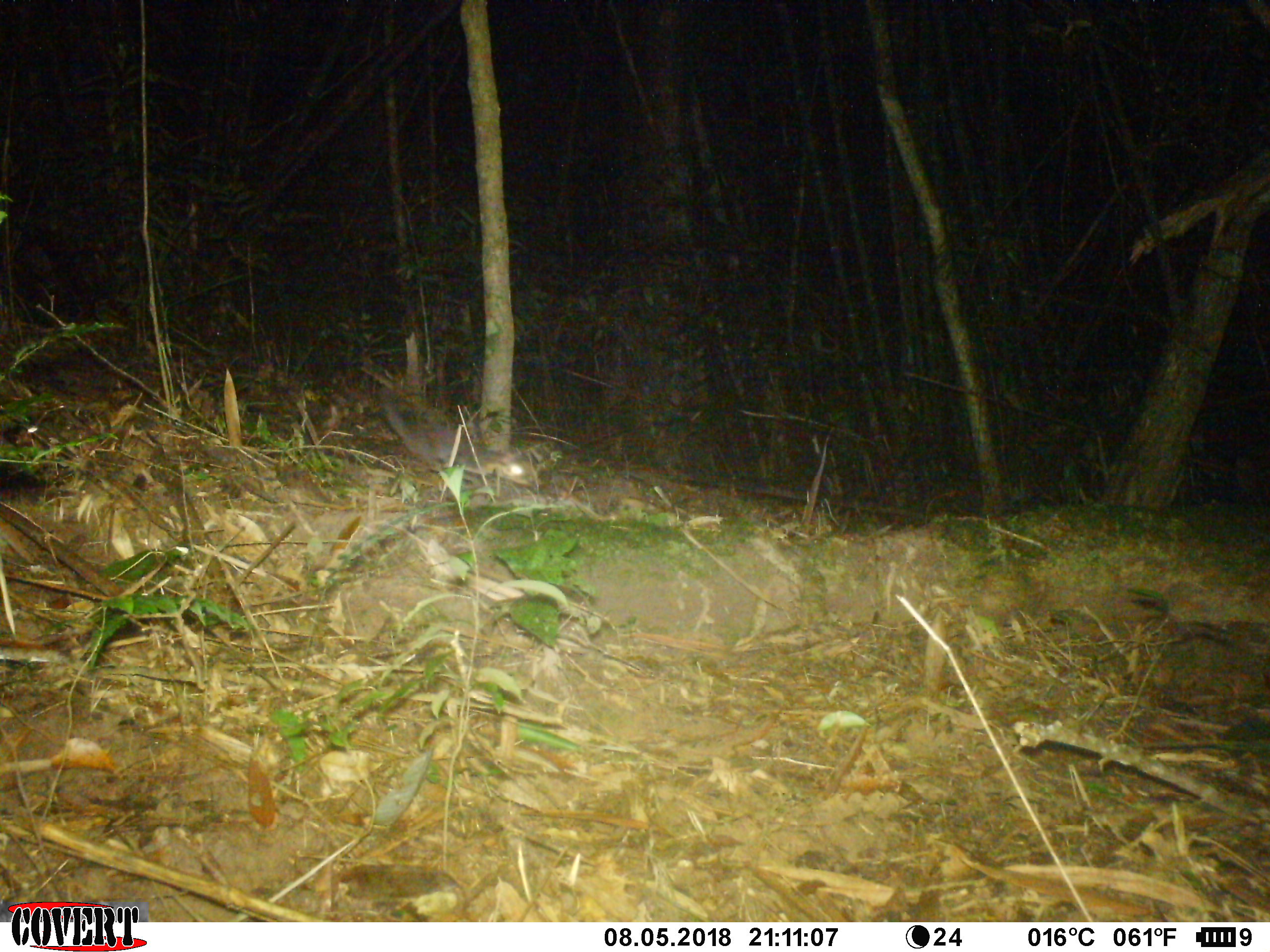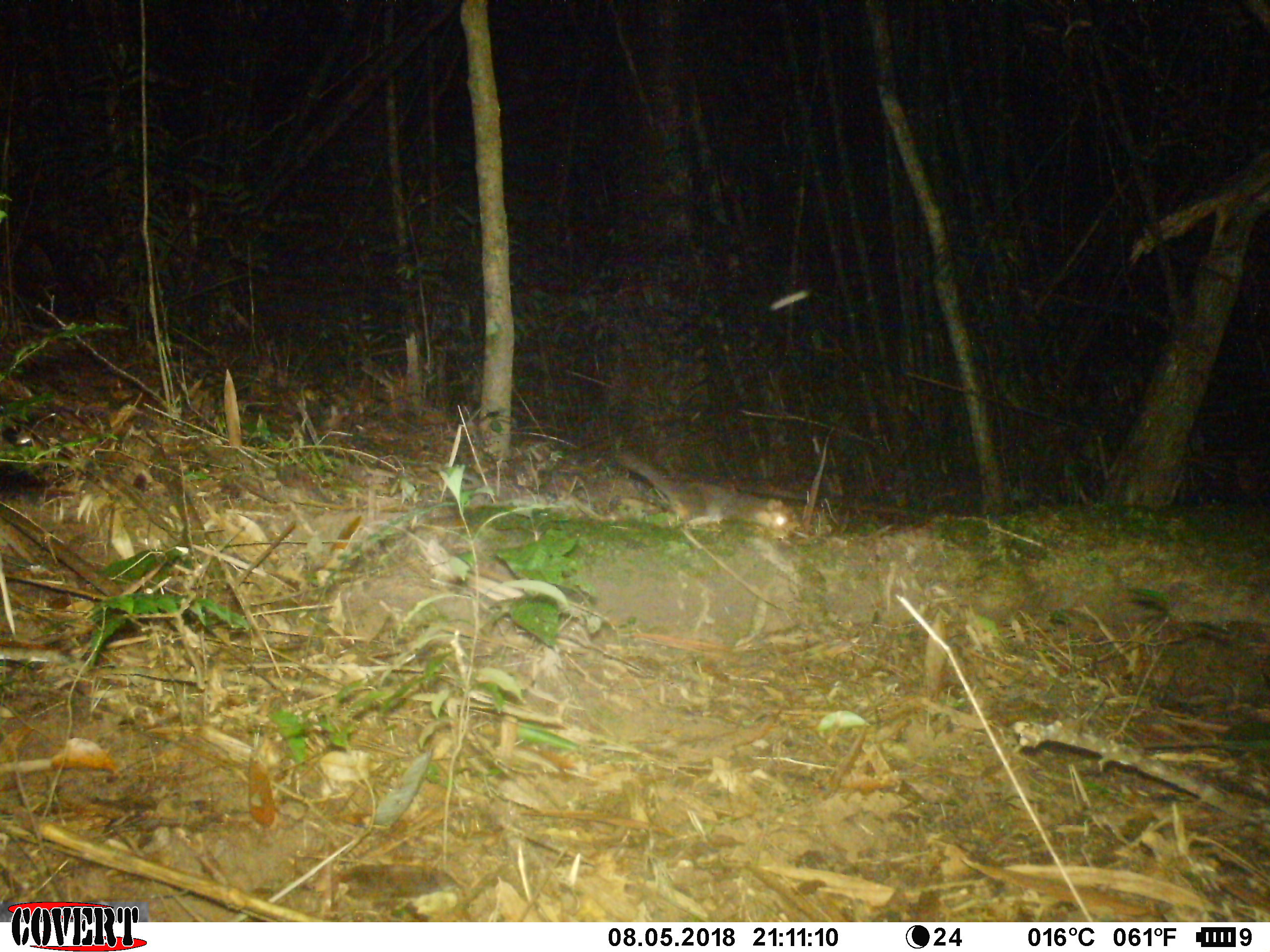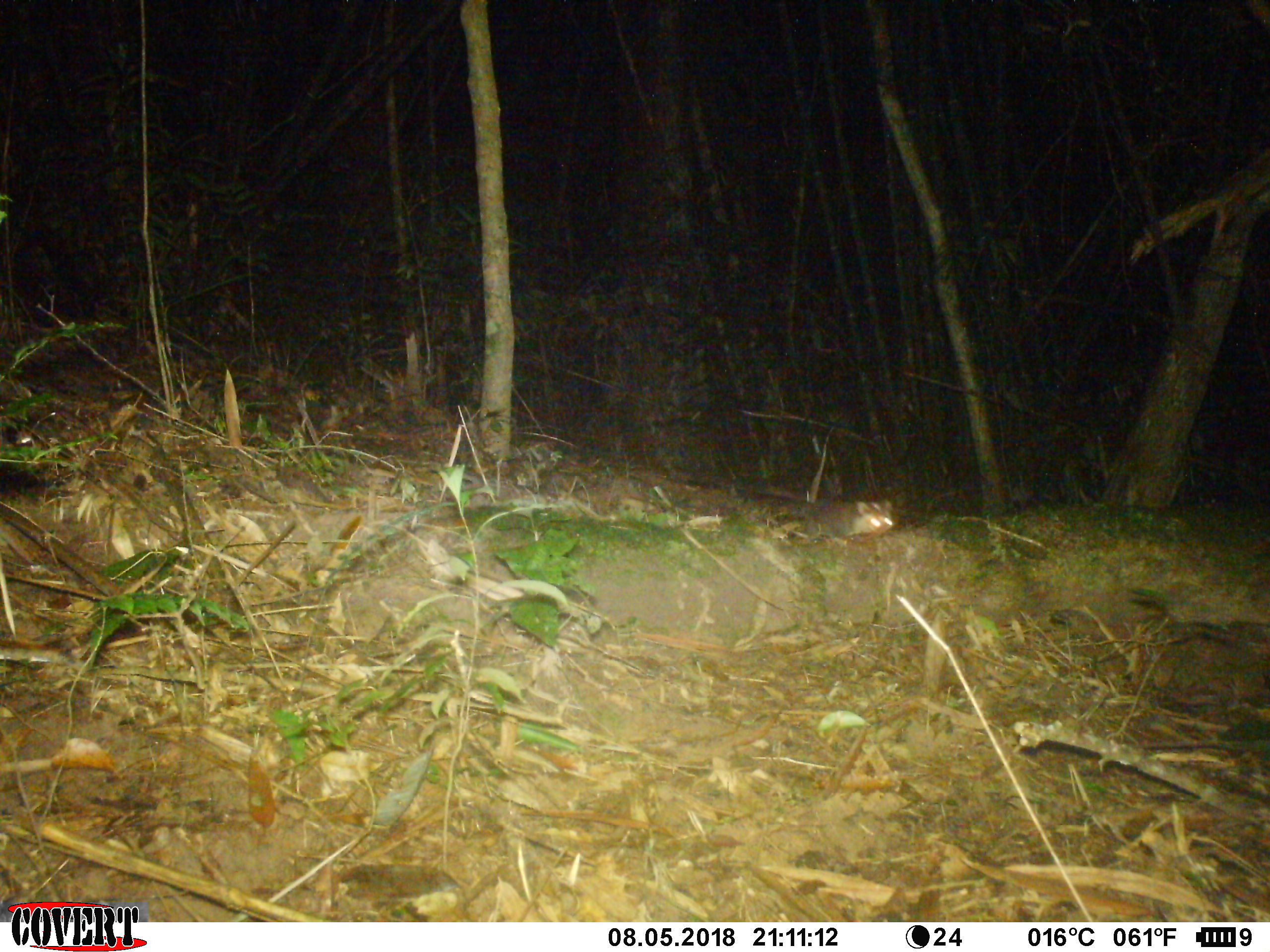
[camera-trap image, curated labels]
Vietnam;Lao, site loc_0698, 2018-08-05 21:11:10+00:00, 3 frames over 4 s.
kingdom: Animalia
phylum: Chordata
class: Mammalia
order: Carnivora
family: Mustelidae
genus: Melogale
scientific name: Melogale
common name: ferret badger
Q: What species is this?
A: Ferret badger (Melogale).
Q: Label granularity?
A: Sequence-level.